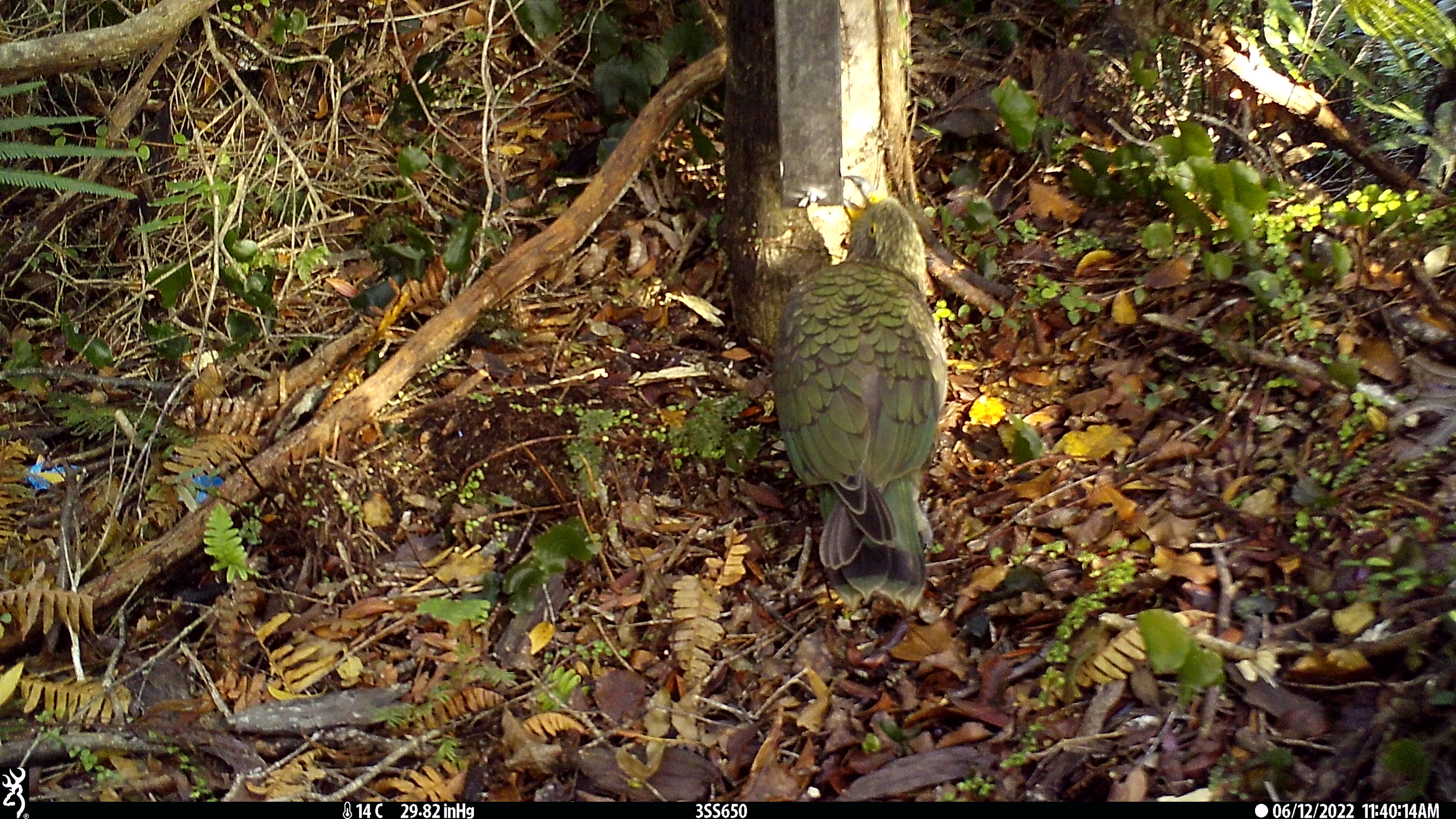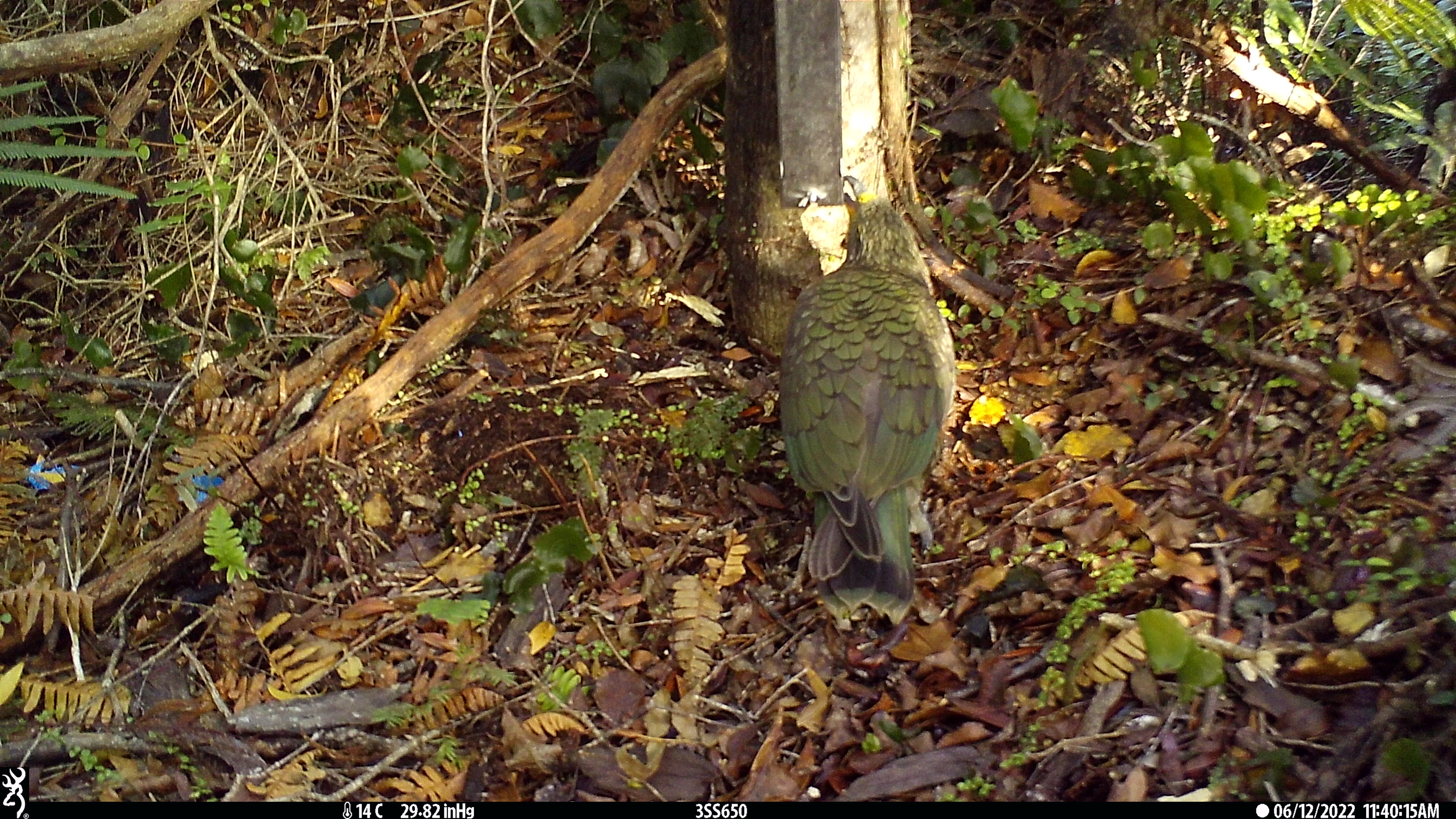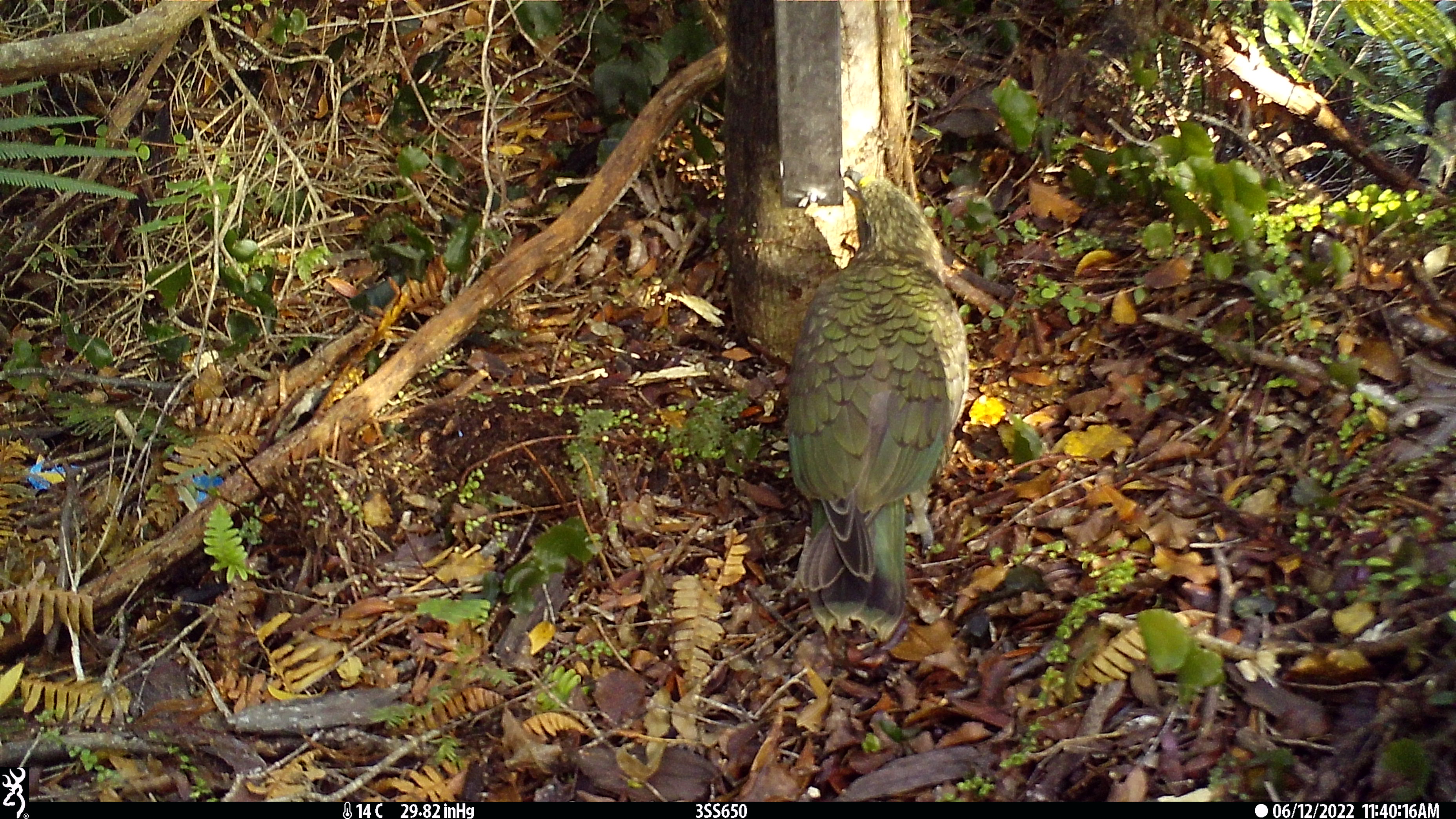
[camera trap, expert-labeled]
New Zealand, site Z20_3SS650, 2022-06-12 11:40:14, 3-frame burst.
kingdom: Animalia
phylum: Chordata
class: Aves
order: Psittaciformes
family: Strigopidae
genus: Nestor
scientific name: Nestor notabilis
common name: kea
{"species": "kea (Nestor notabilis)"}